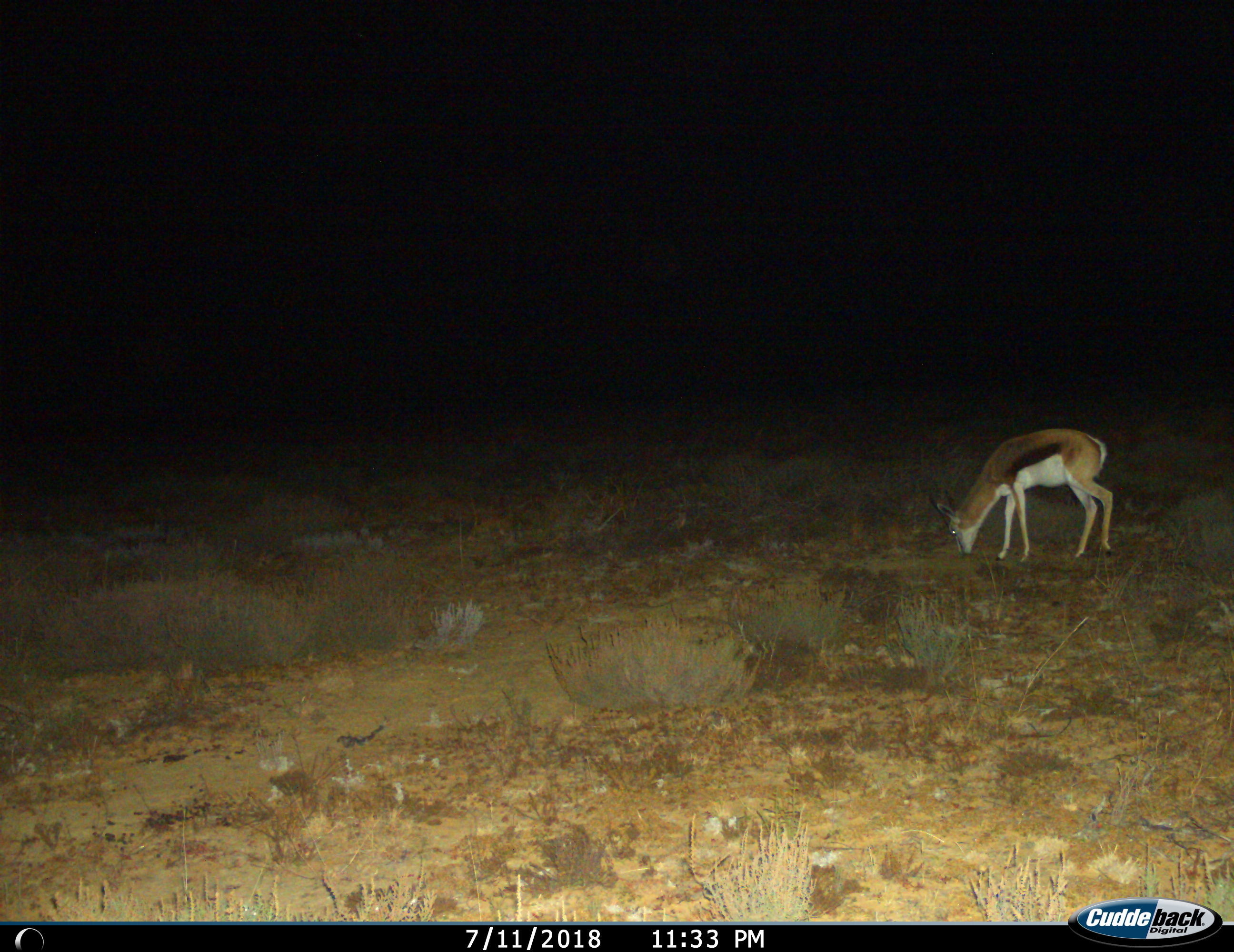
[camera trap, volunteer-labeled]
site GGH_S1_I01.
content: unidentified animal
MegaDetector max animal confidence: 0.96